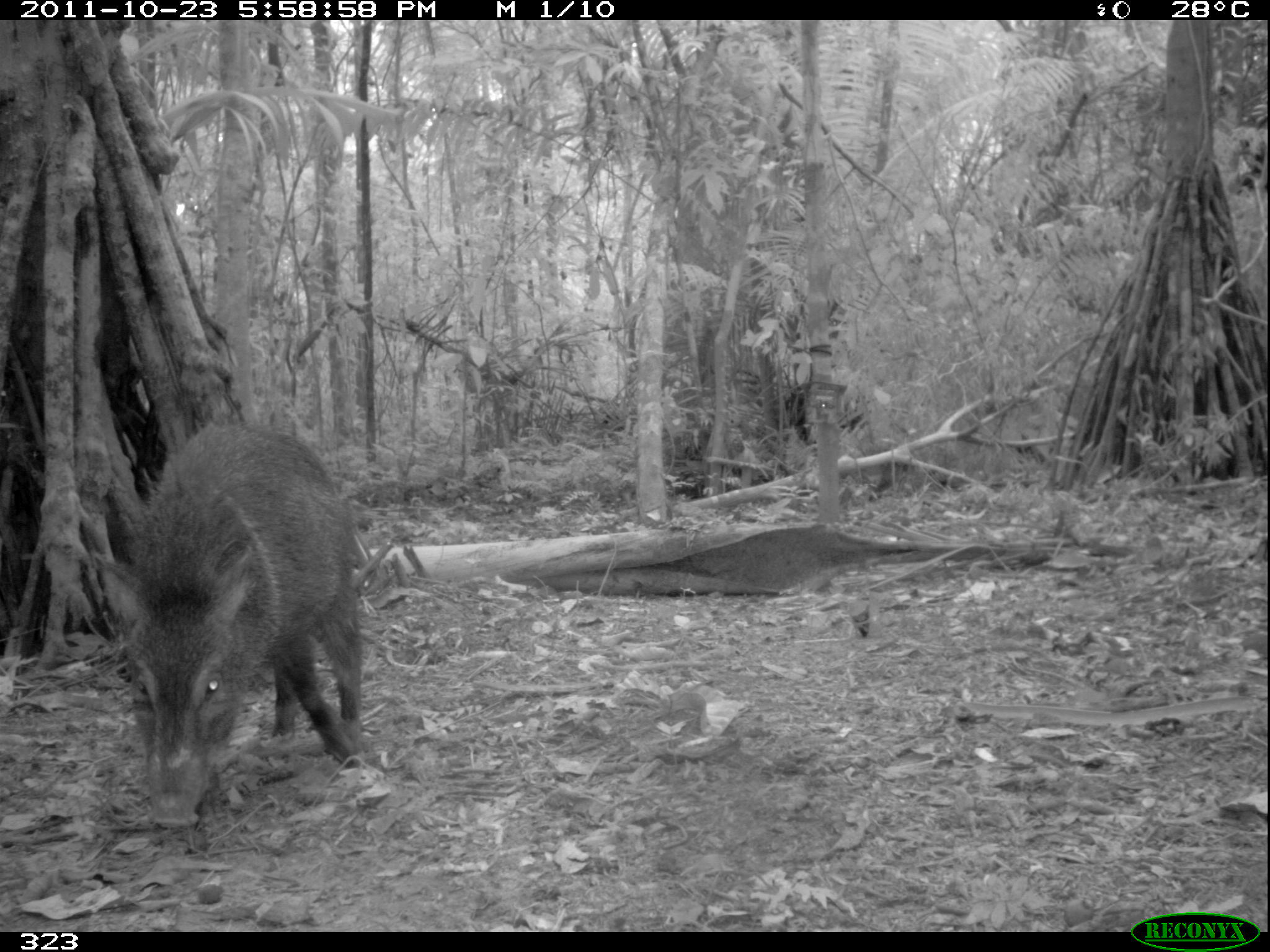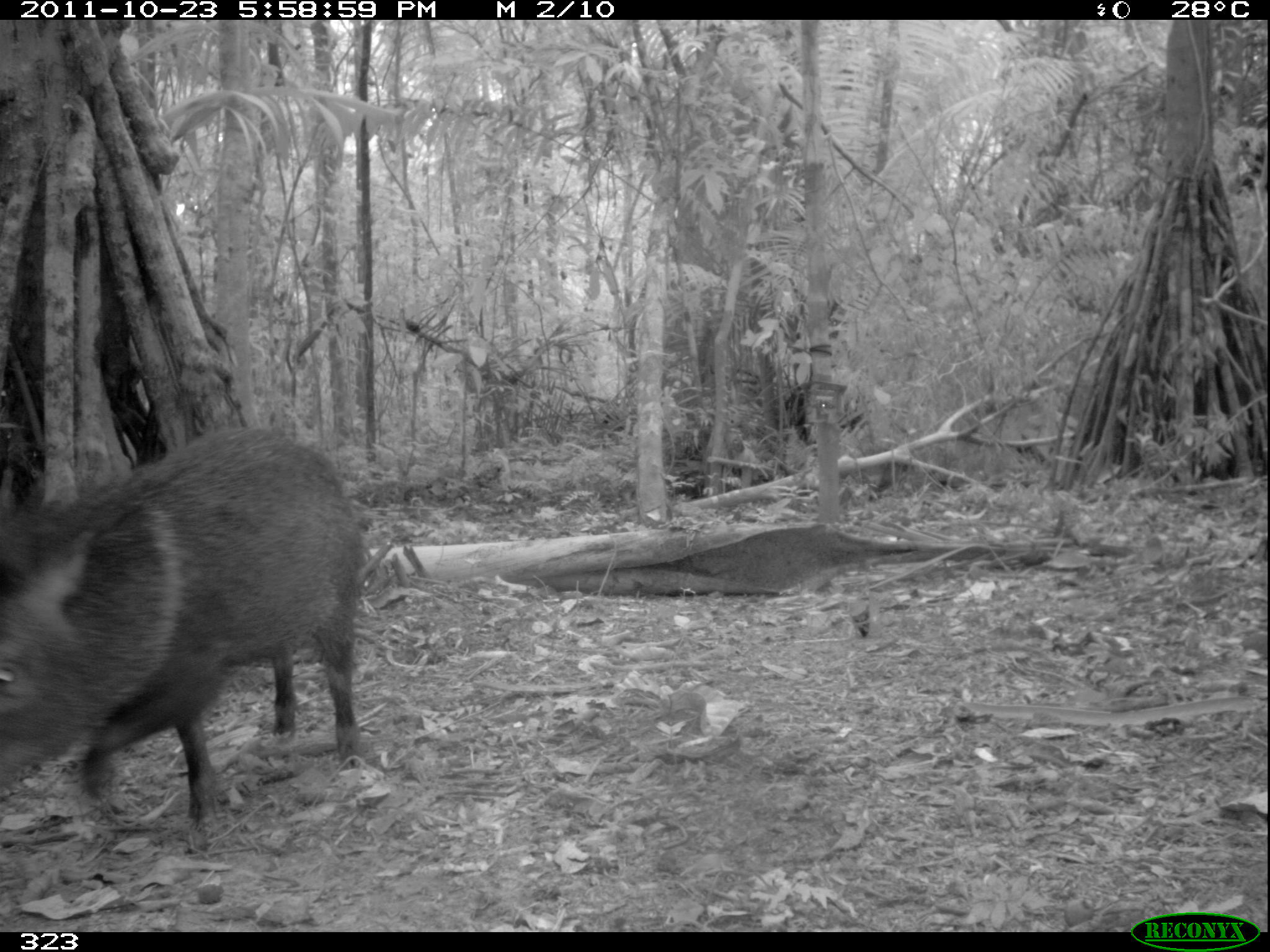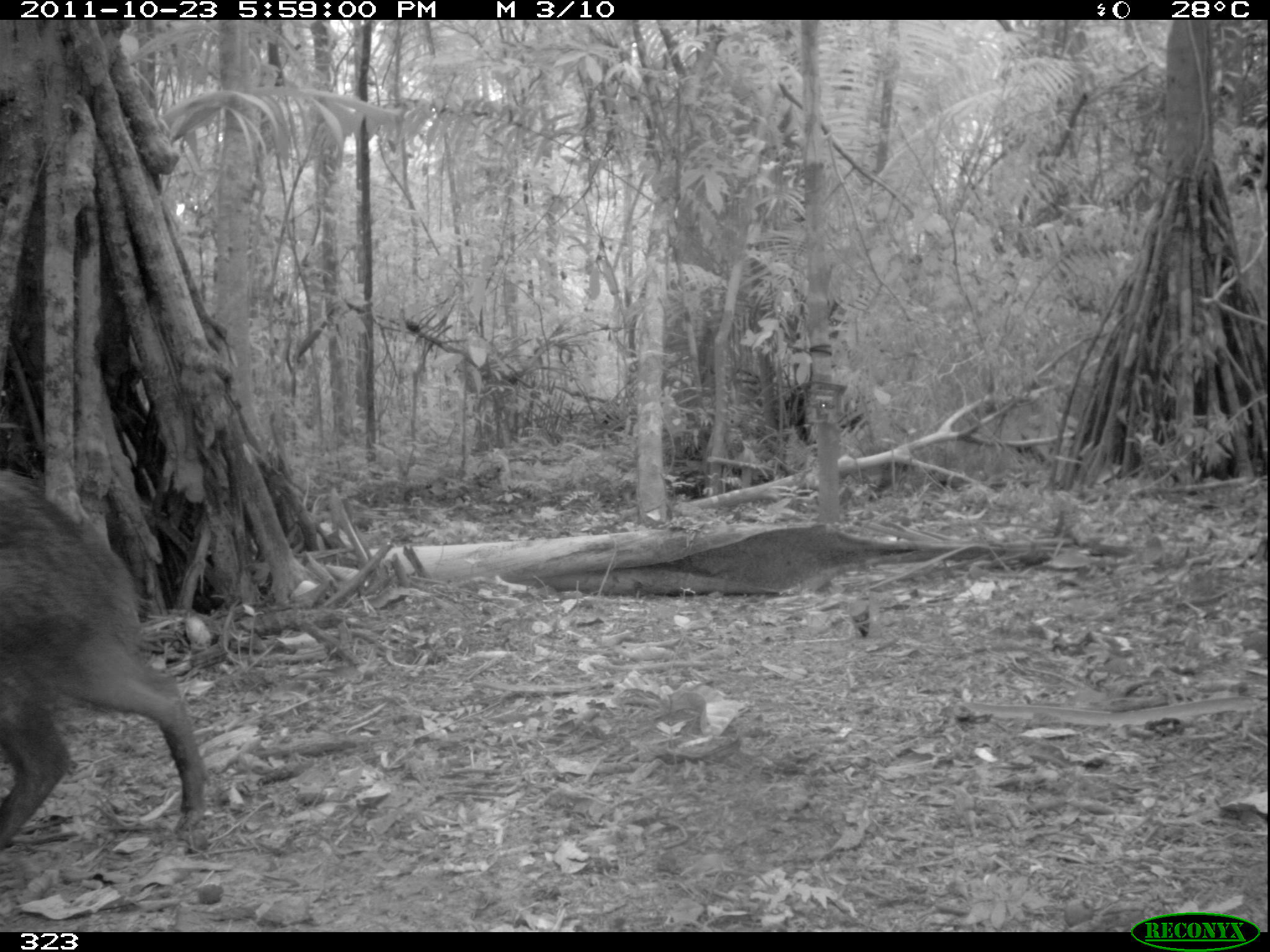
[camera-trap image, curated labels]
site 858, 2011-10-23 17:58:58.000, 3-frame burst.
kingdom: Animalia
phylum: Chordata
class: Mammalia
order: Artiodactyla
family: Tayassuidae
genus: Pecari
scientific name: Pecari tajacu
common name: collared peccary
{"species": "Pecari tajacu (collared peccary)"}